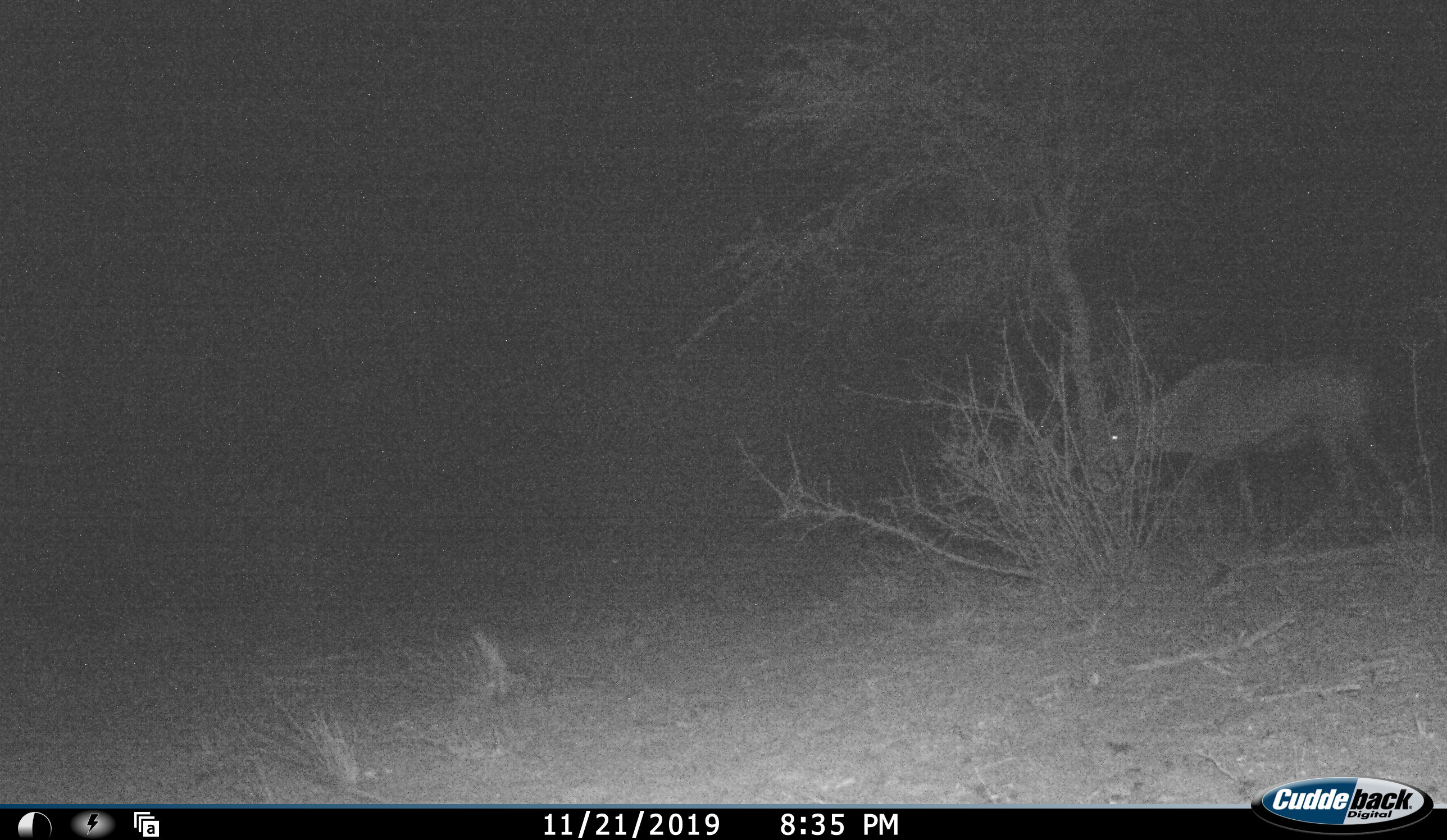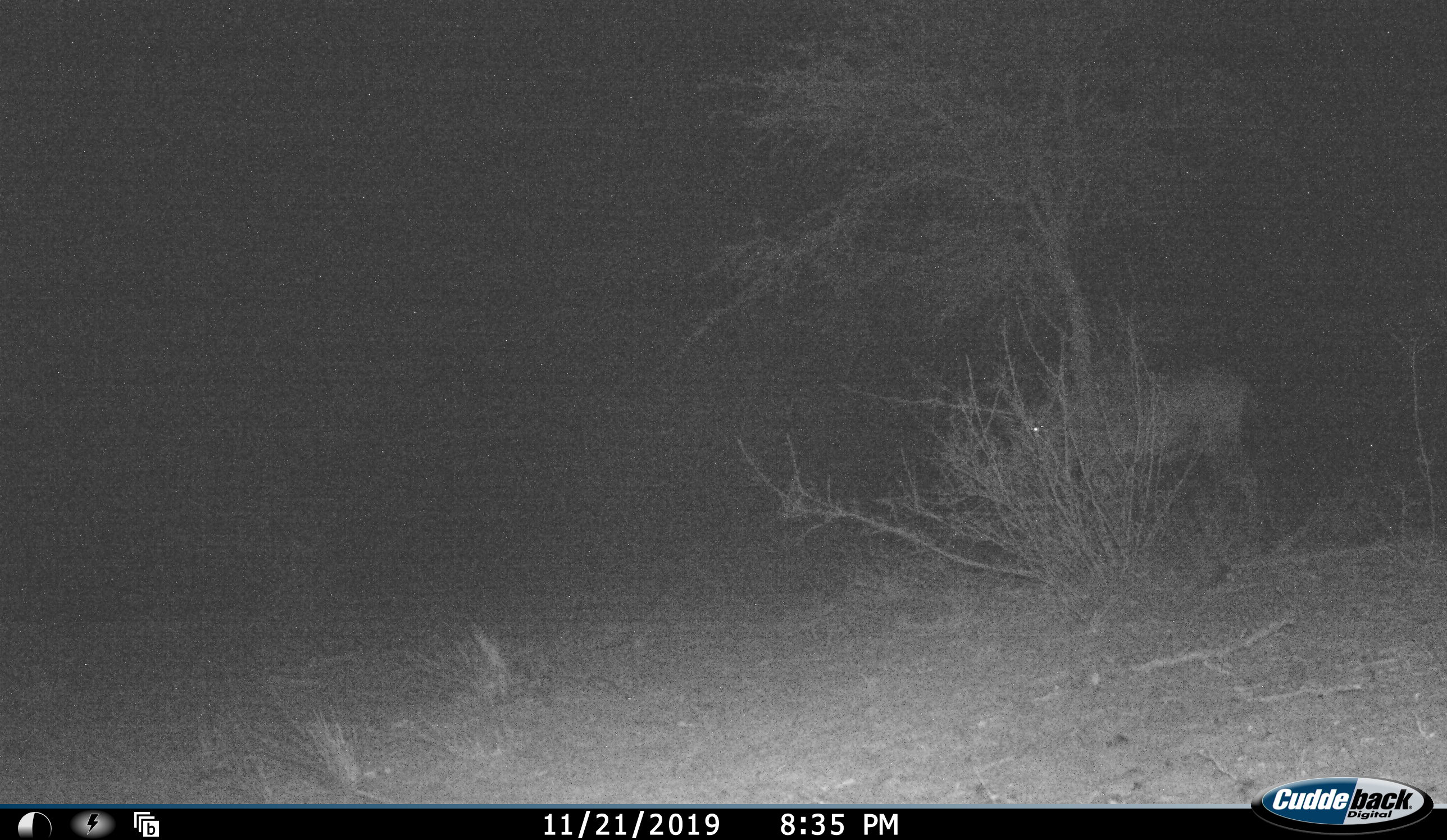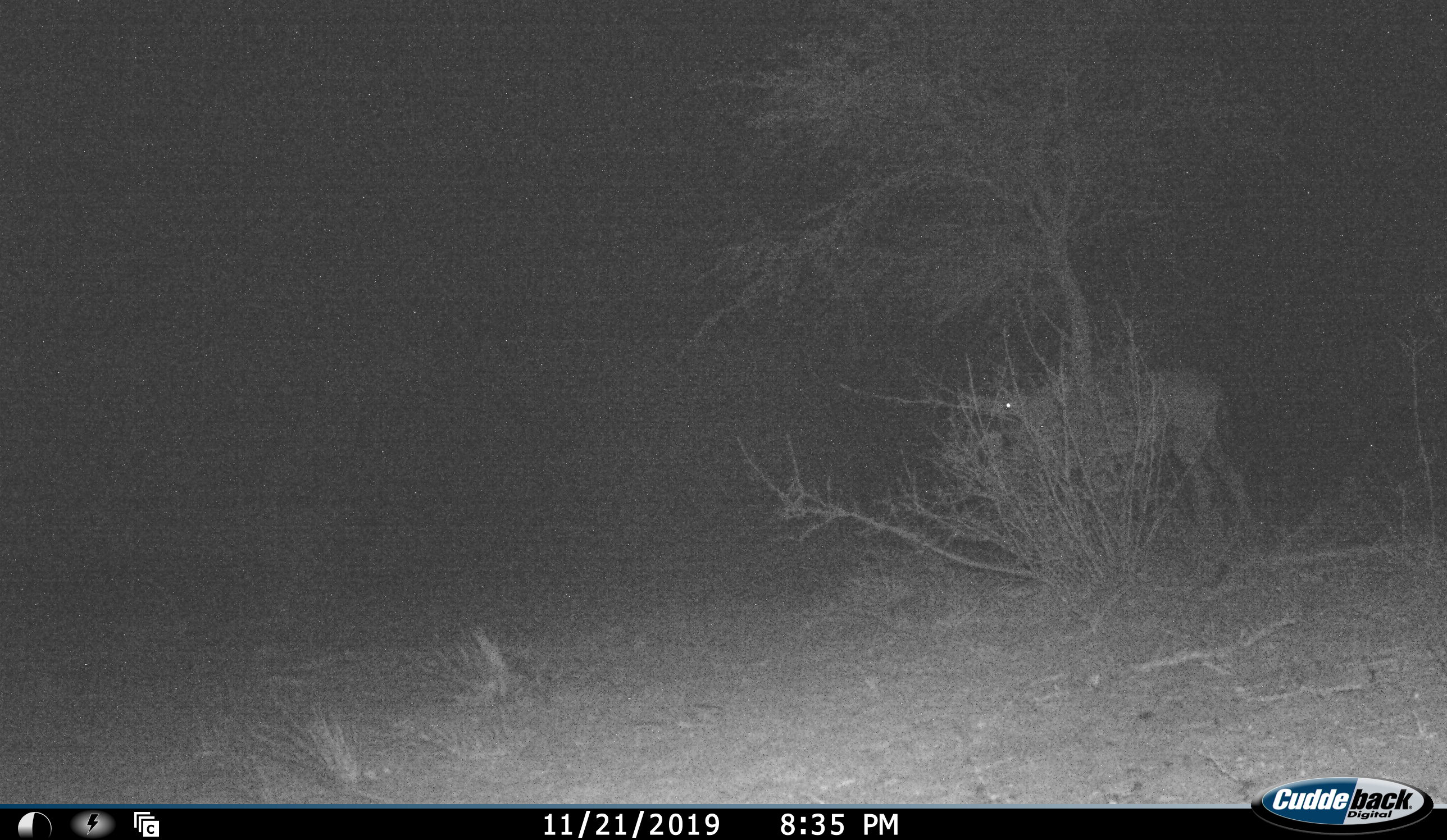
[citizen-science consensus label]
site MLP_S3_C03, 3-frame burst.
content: unidentified animal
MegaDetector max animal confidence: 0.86